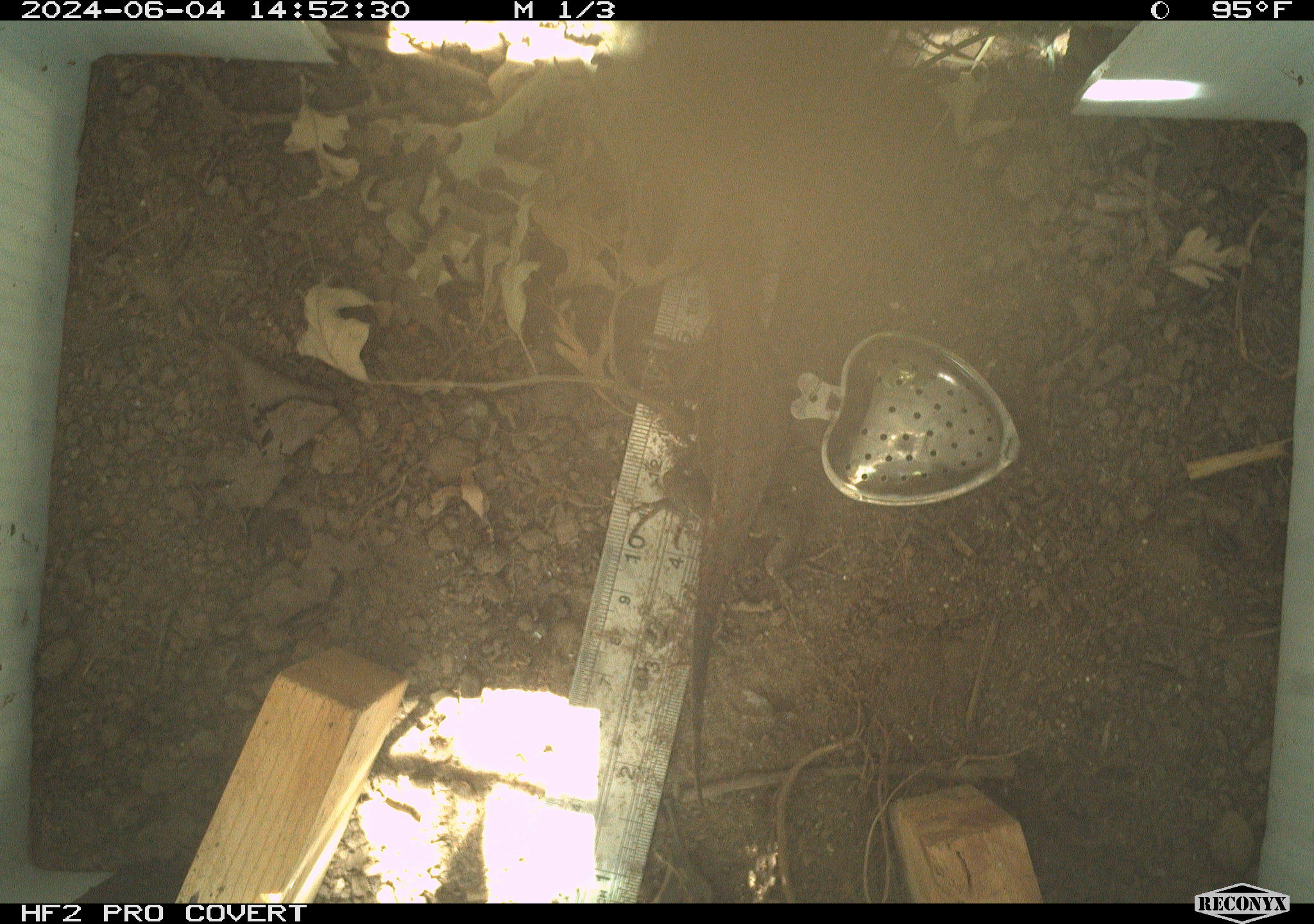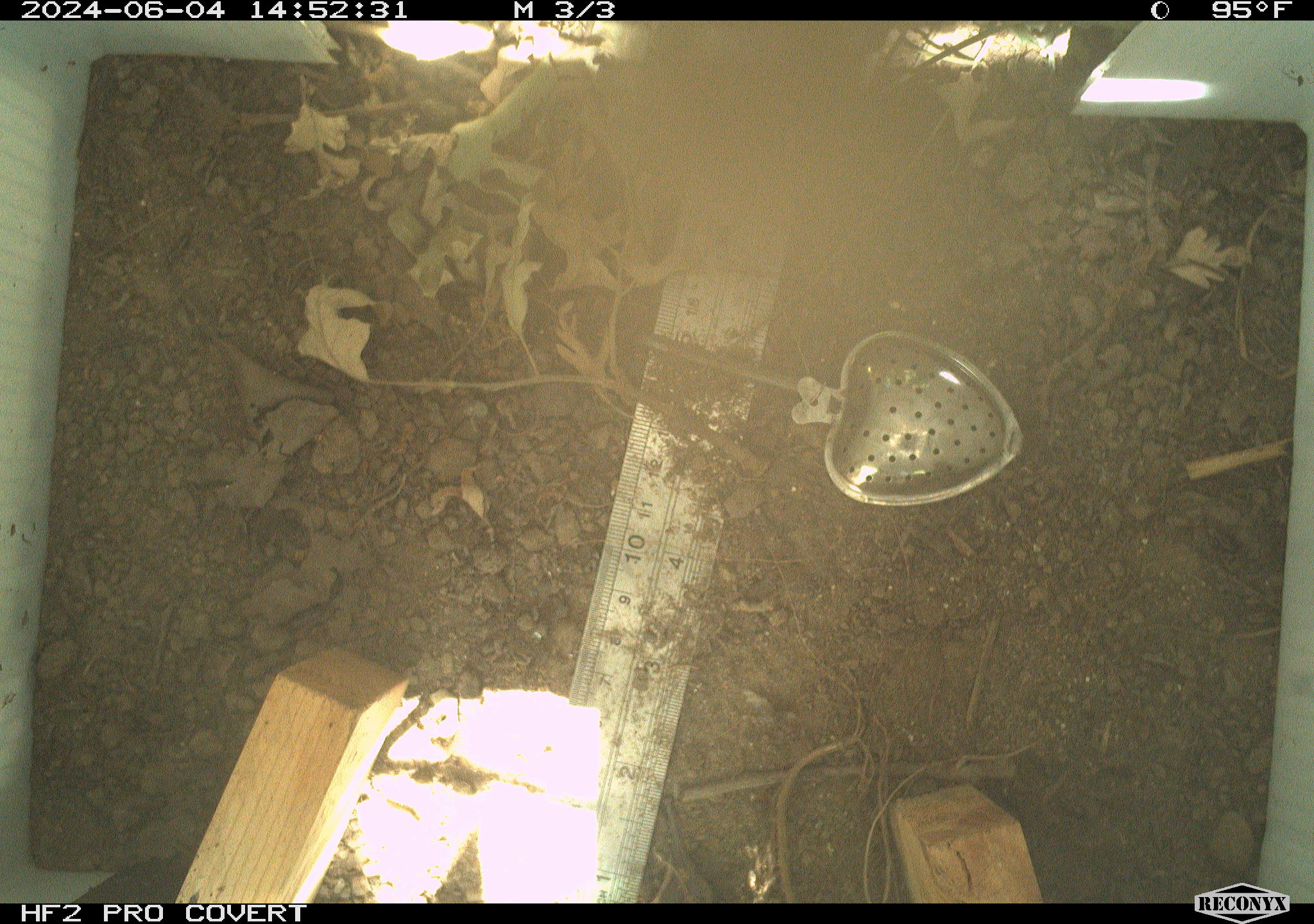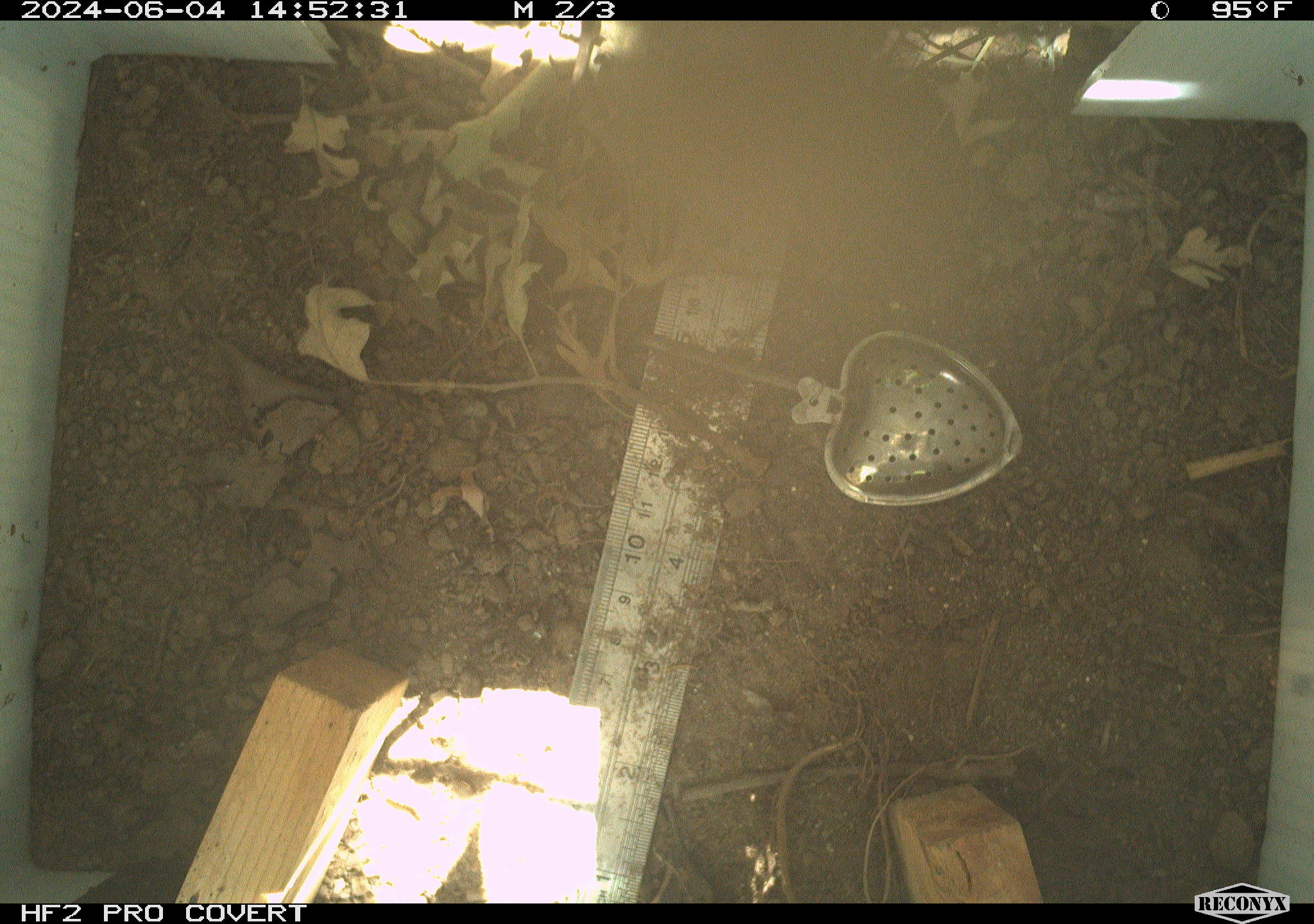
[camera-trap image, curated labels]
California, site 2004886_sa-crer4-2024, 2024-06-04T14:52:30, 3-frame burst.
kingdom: Animalia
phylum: Chordata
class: Reptilia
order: Squamata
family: Phrynosomatidae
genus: Sceloporus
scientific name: Sceloporus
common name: spiny lizards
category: sceloporus species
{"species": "sceloporus species (spiny lizards) (Sceloporus)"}